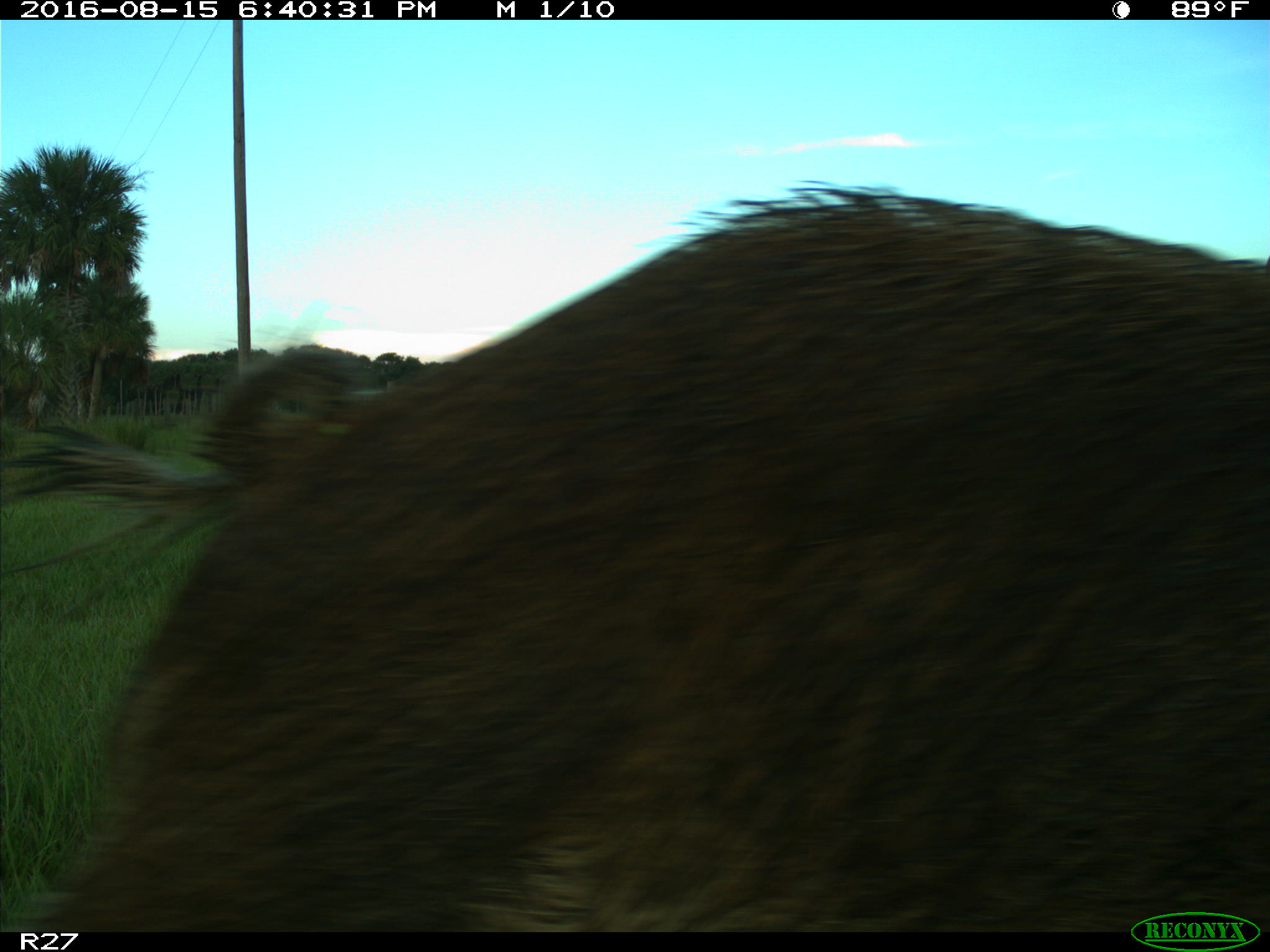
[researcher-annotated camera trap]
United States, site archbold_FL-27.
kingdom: Animalia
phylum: Chordata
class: Mammalia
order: Artiodactyla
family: Suidae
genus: Sus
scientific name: Sus scrofa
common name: wild boar